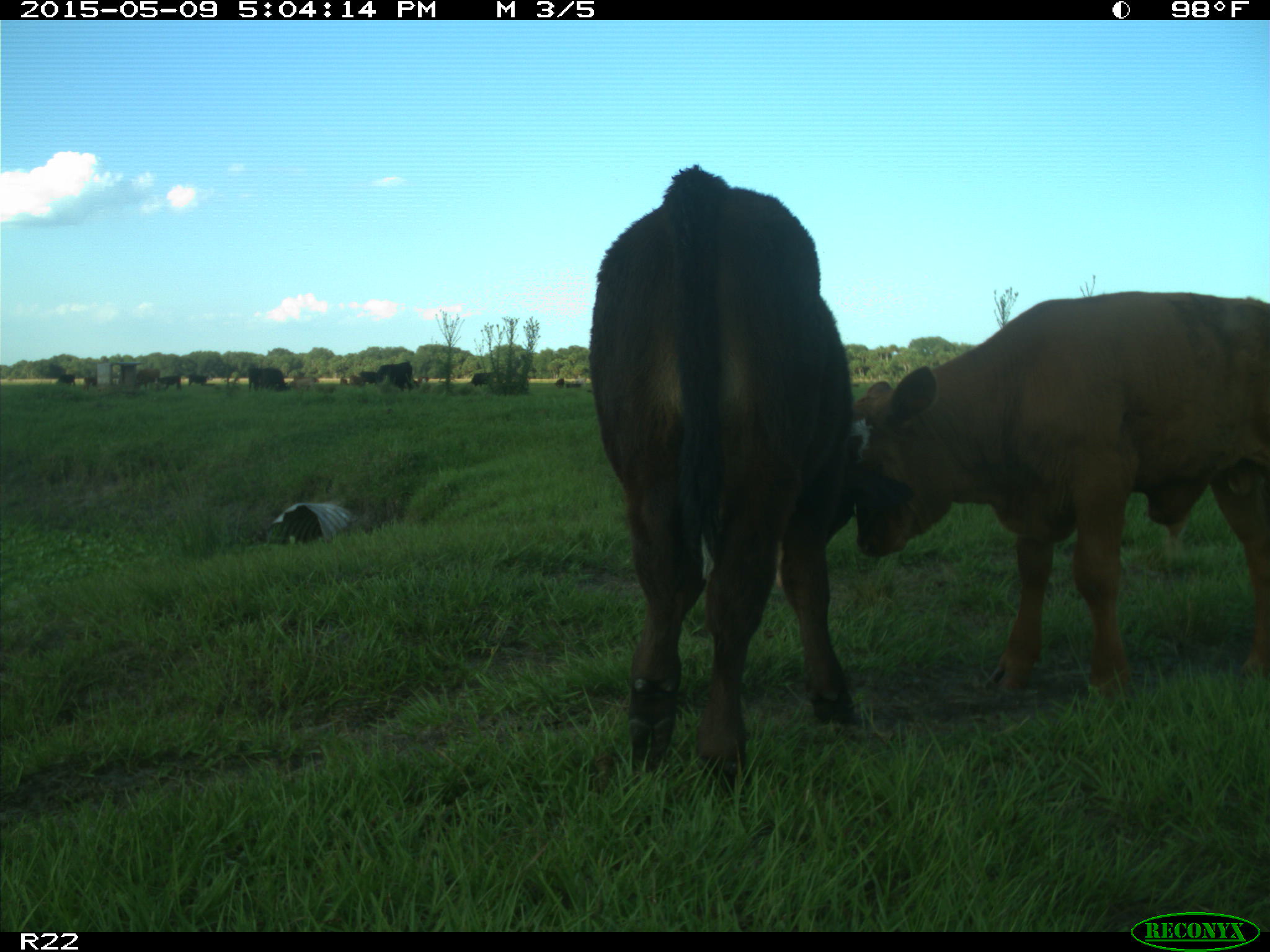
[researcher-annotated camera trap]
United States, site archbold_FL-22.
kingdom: Animalia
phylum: Chordata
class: Mammalia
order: Artiodactyla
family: Bovidae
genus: Bos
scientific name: Bos taurus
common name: domestic cow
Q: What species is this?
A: Bos taurus (domestic cow).